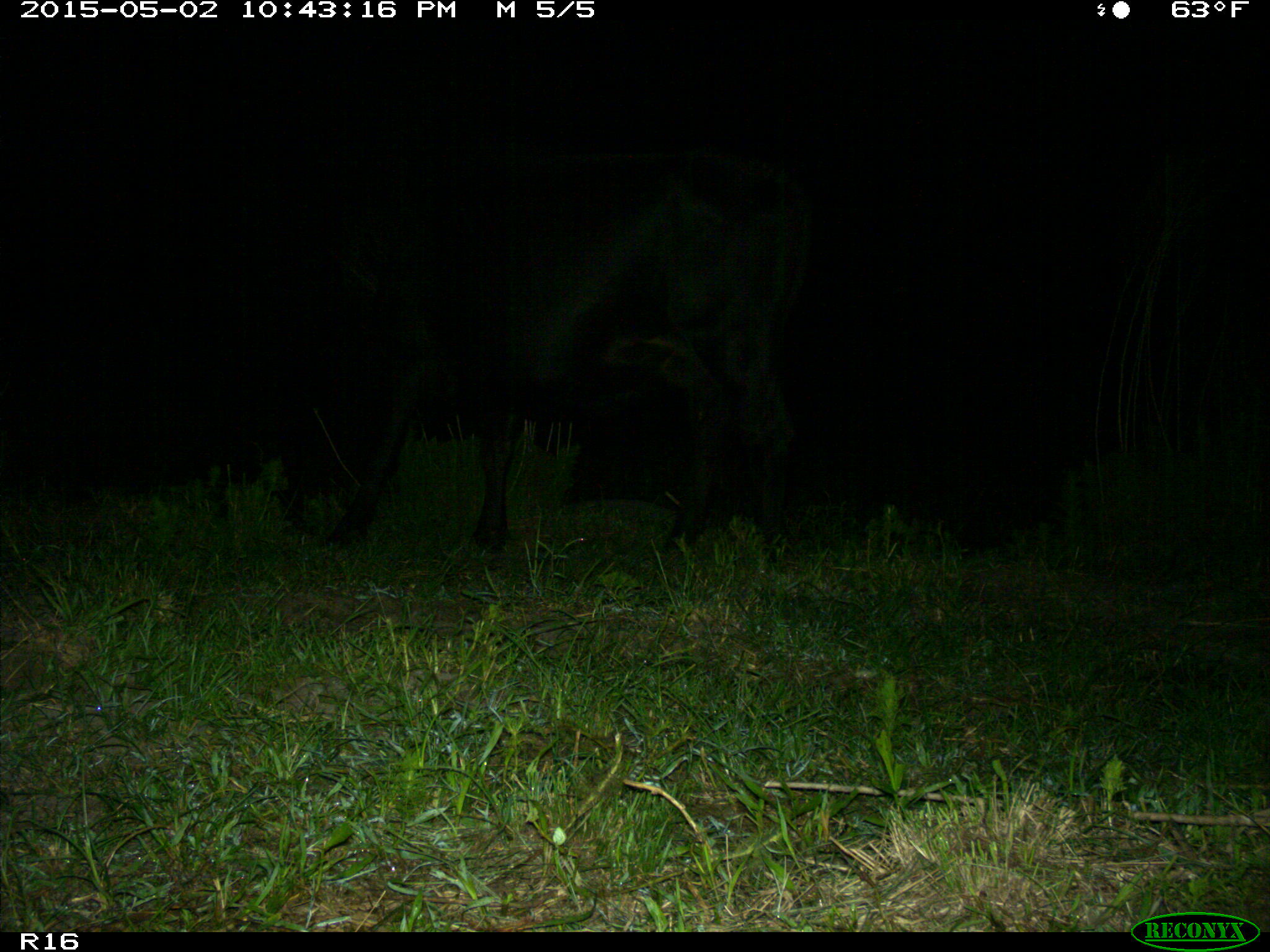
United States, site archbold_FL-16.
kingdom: Animalia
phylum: Chordata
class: Mammalia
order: Artiodactyla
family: Bovidae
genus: Bos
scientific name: Bos taurus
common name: domestic cow